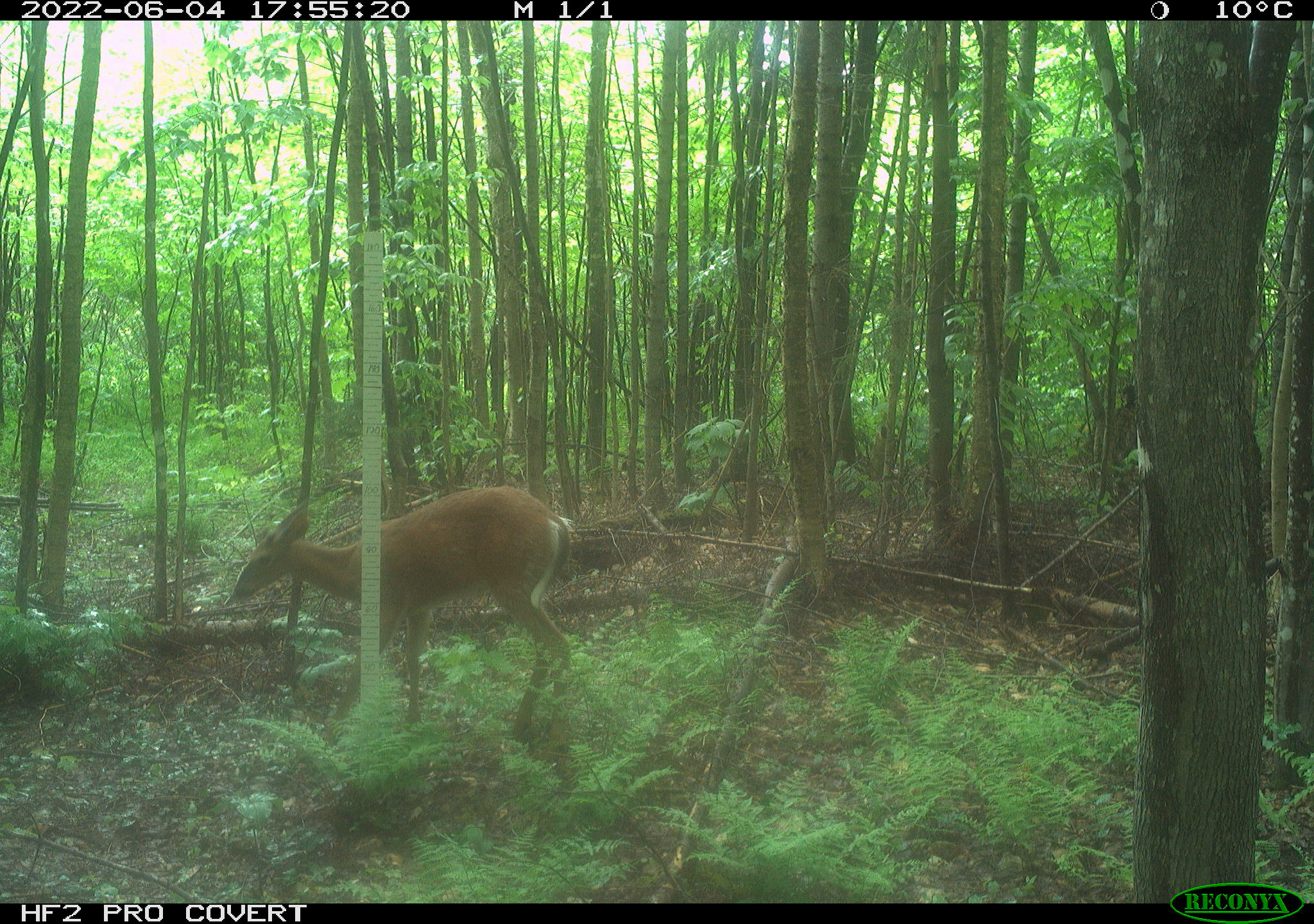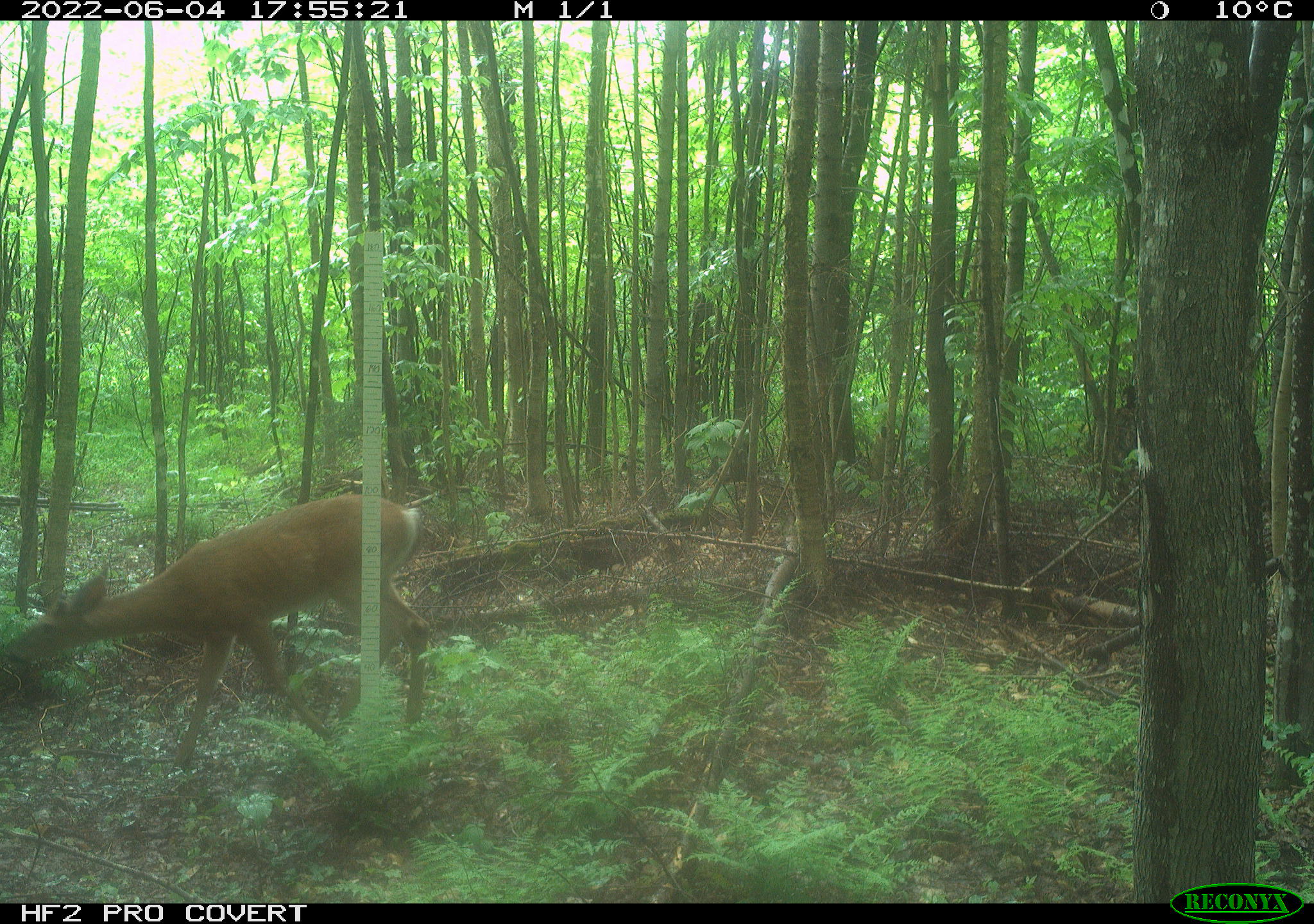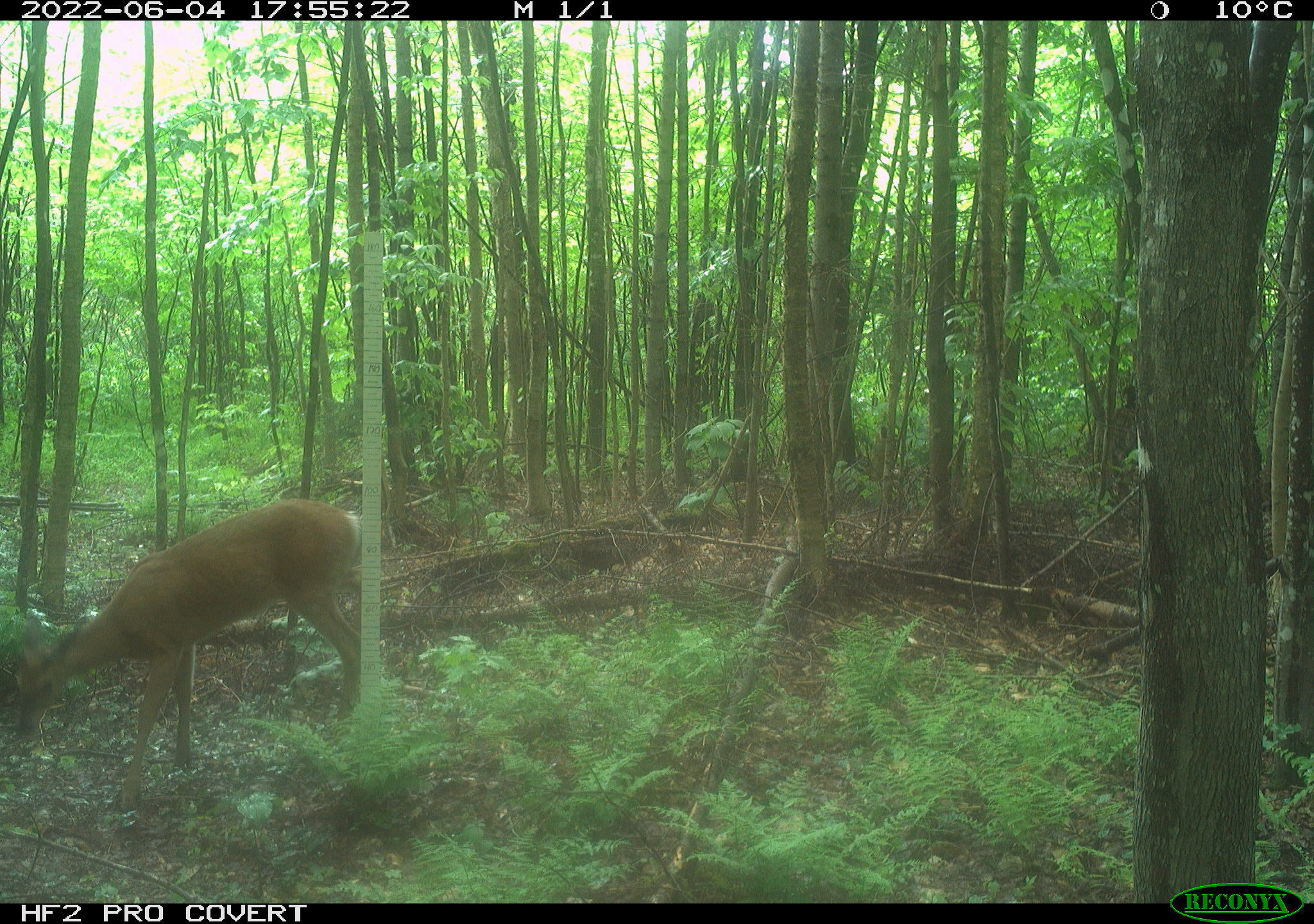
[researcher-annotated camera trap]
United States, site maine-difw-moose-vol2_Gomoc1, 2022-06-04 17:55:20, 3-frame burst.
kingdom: Animalia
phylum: Chordata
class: Mammalia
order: Artiodactyla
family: Cervidae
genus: Odocoileus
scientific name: Odocoileus virginianus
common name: white-tailed deer